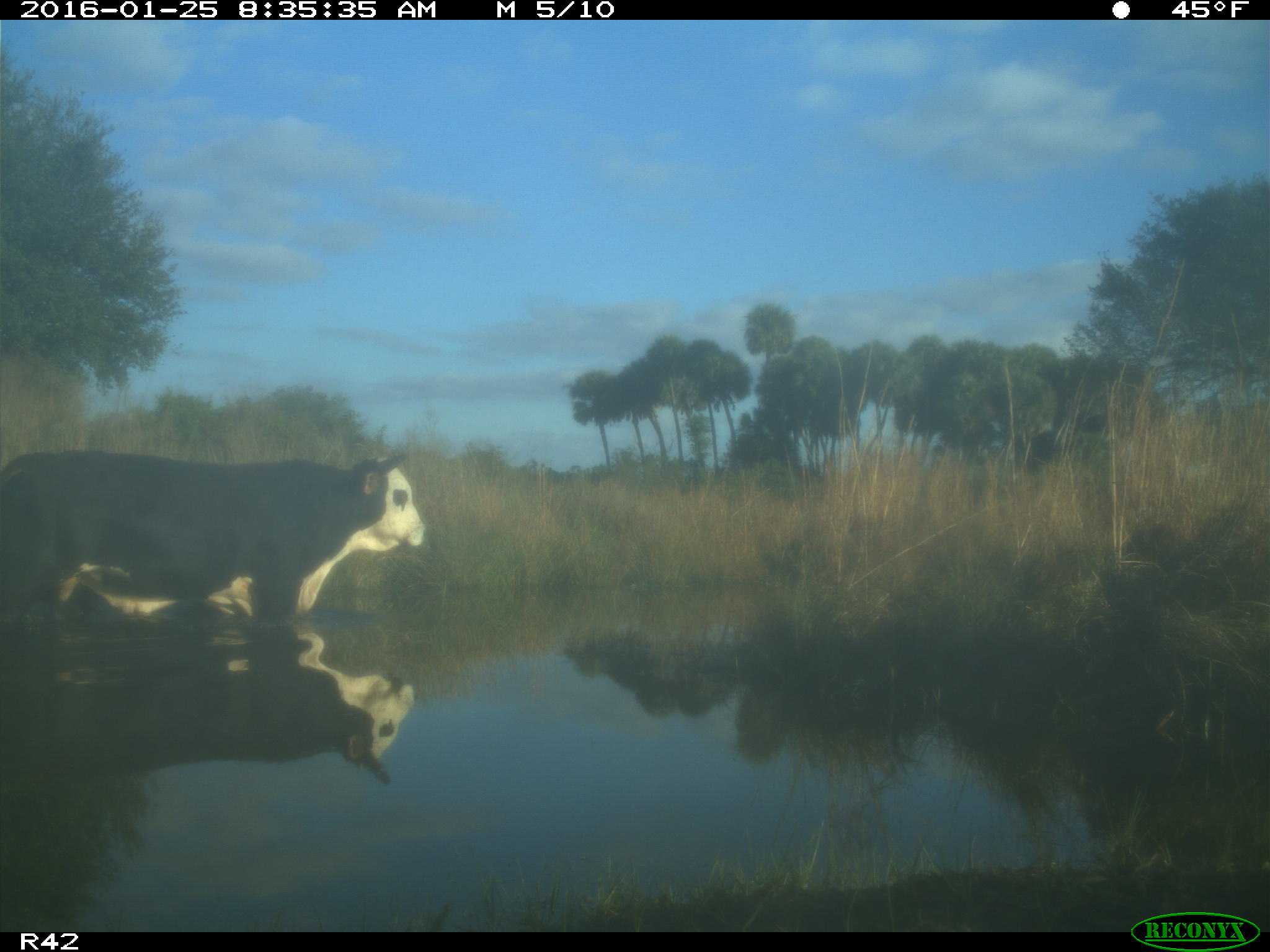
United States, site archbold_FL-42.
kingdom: Animalia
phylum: Chordata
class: Mammalia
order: Artiodactyla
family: Bovidae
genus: Bos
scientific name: Bos taurus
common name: domestic cow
Bos taurus (domestic cow).